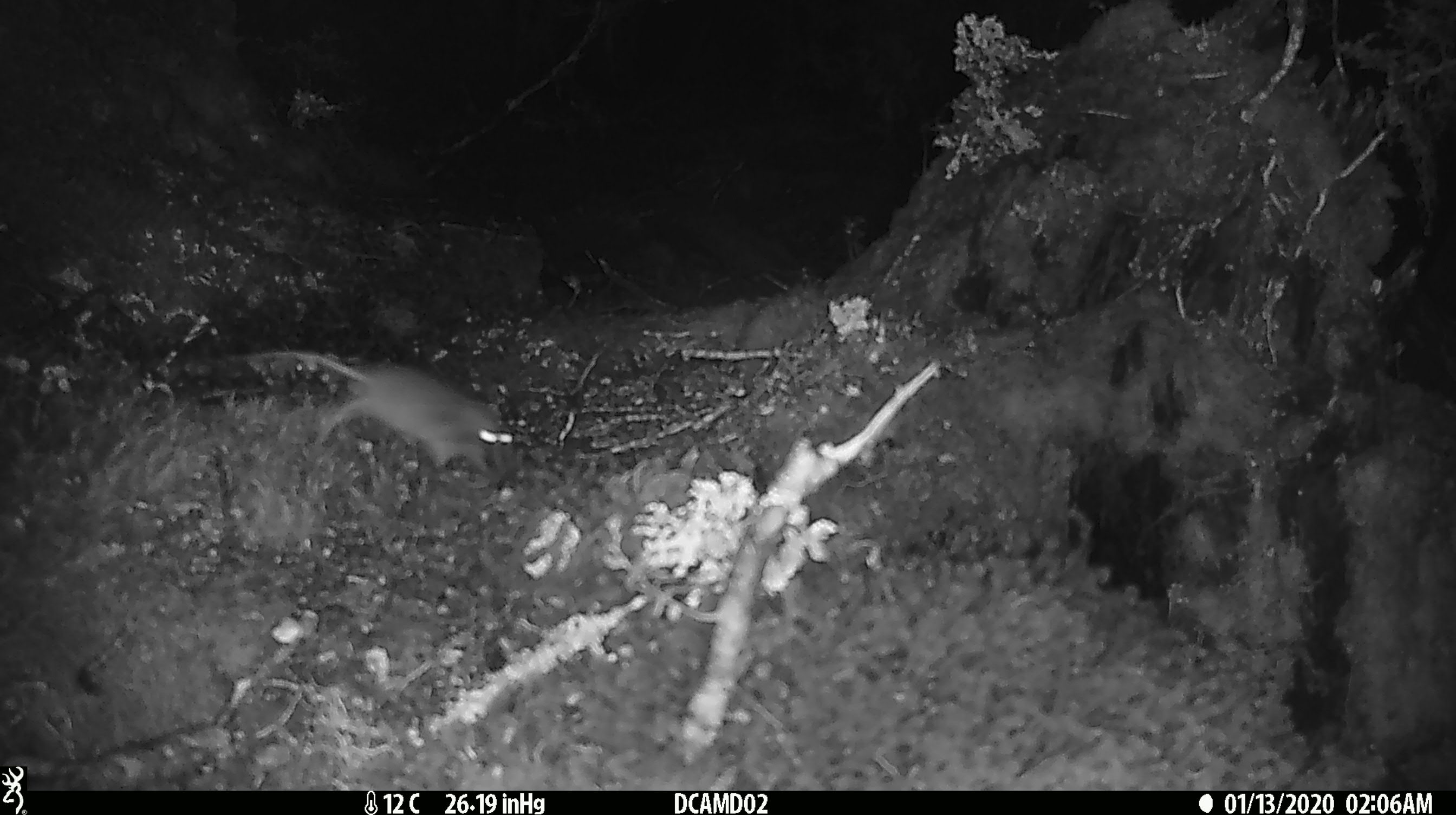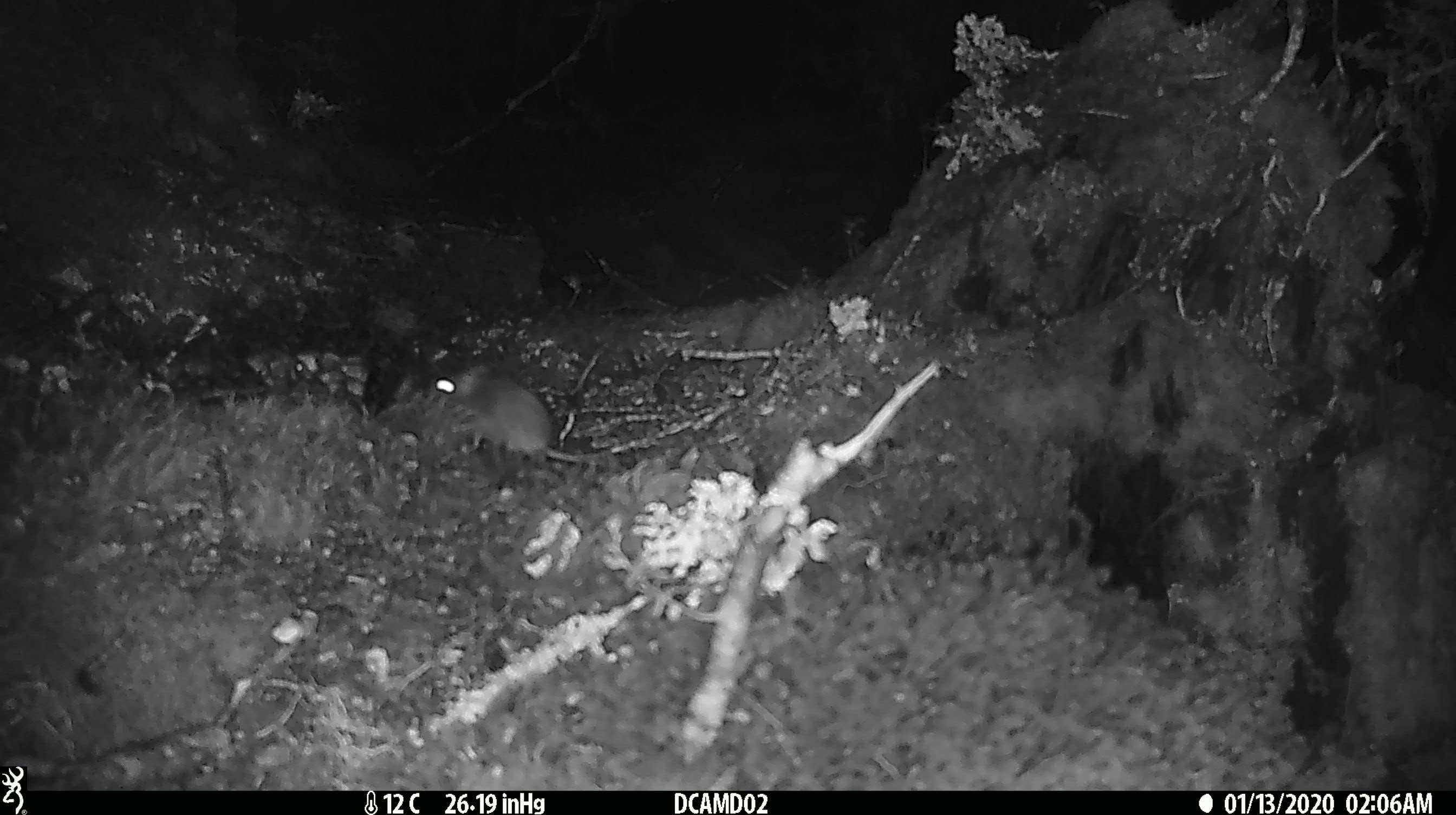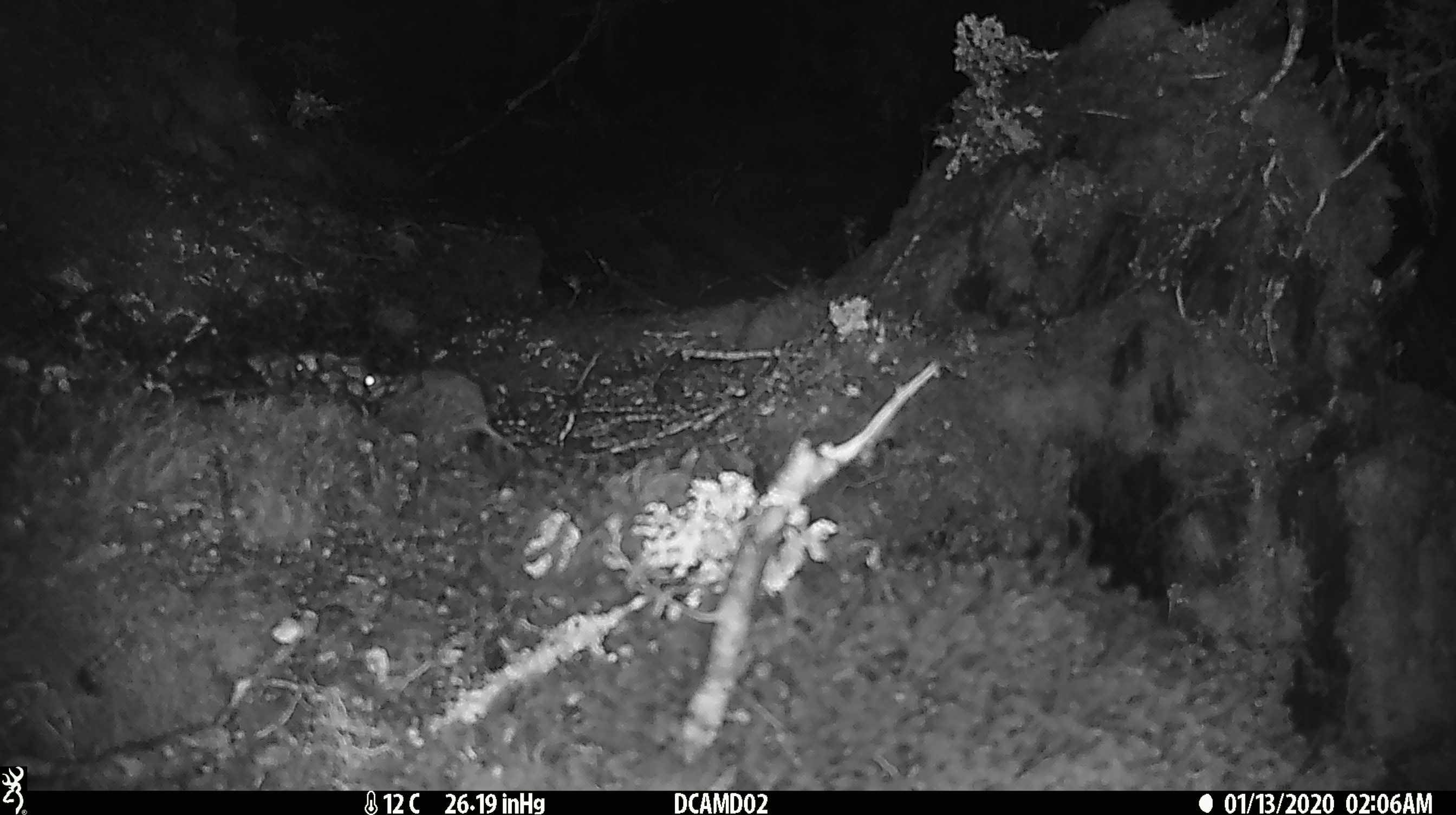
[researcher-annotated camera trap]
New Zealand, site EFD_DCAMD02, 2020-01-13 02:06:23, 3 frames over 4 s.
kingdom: Animalia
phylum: Chordata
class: Mammalia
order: Rodentia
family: Muridae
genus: Mus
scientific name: Mus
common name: mouse